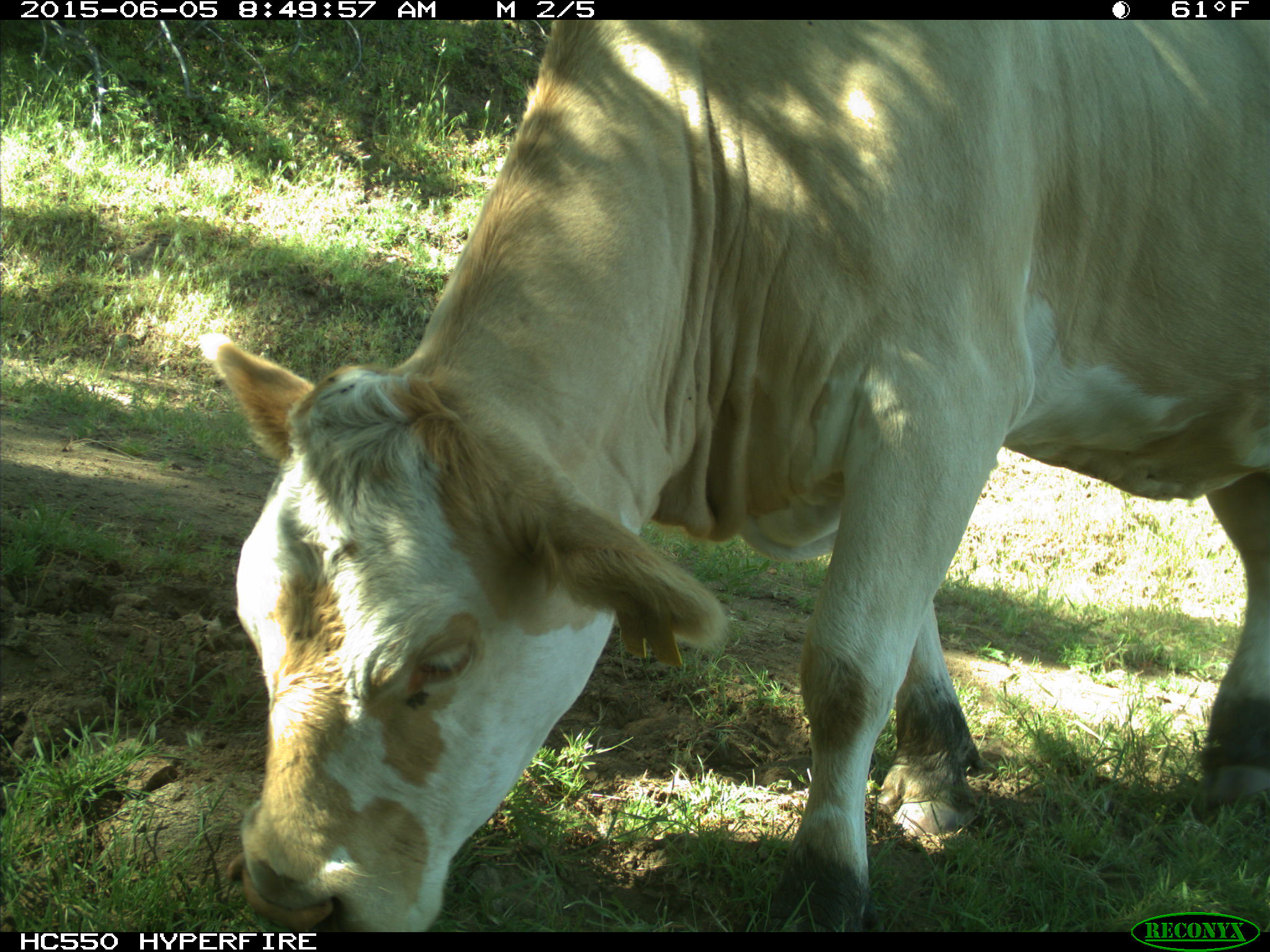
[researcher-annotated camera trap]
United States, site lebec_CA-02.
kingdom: Animalia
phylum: Chordata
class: Mammalia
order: Artiodactyla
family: Bovidae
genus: Bos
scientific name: Bos taurus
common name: domestic cow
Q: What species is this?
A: Bos taurus (domestic cow).